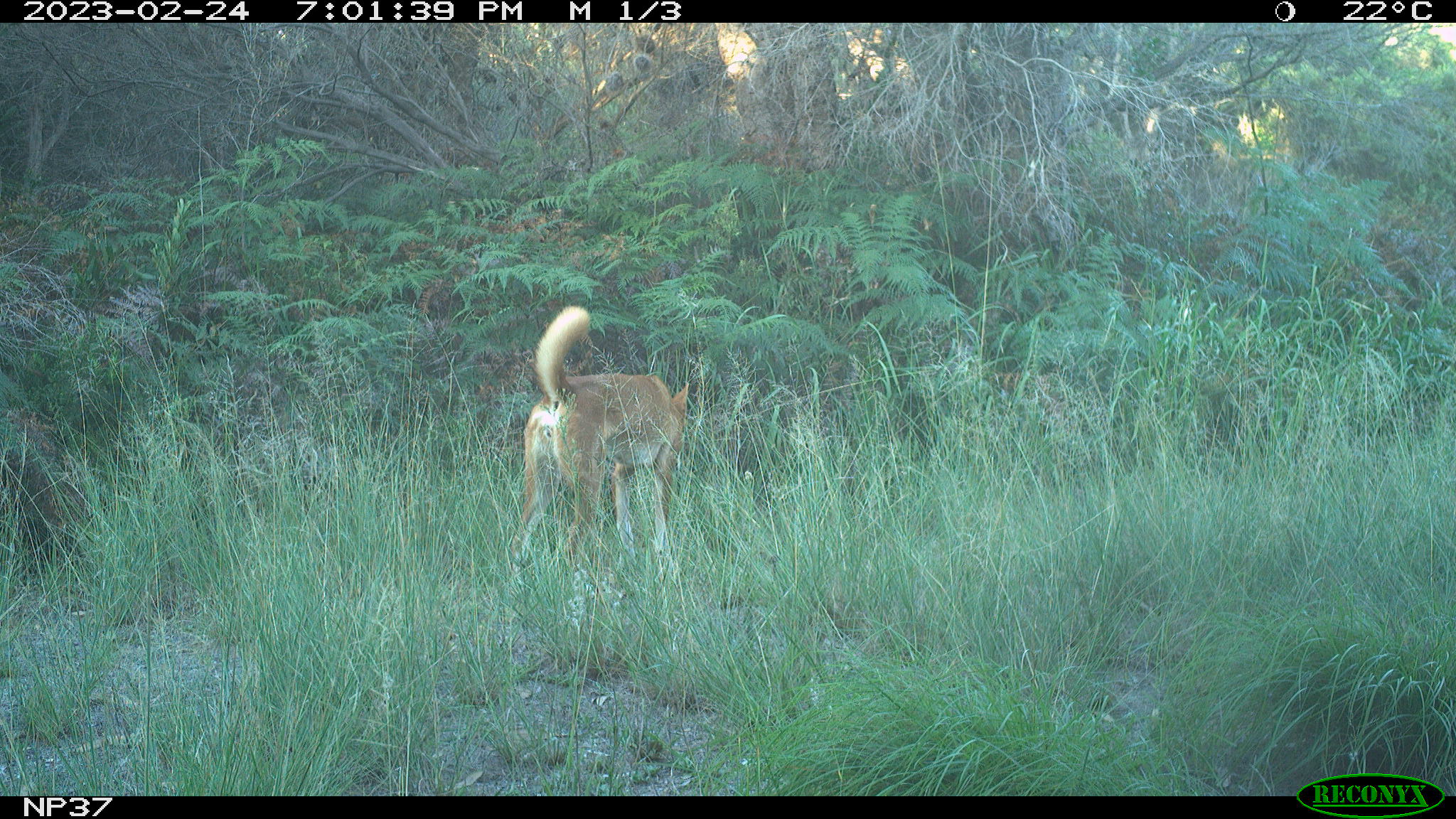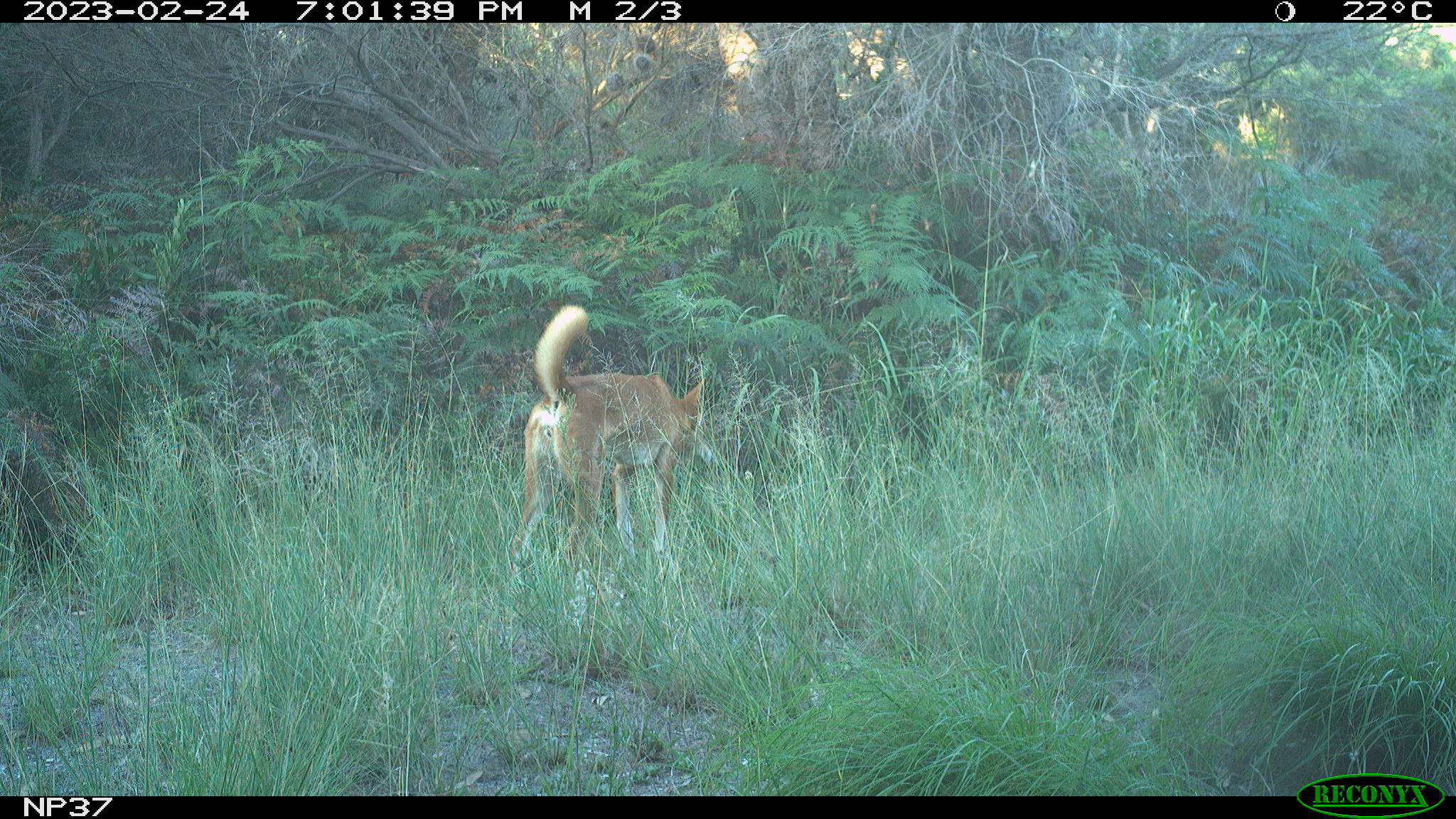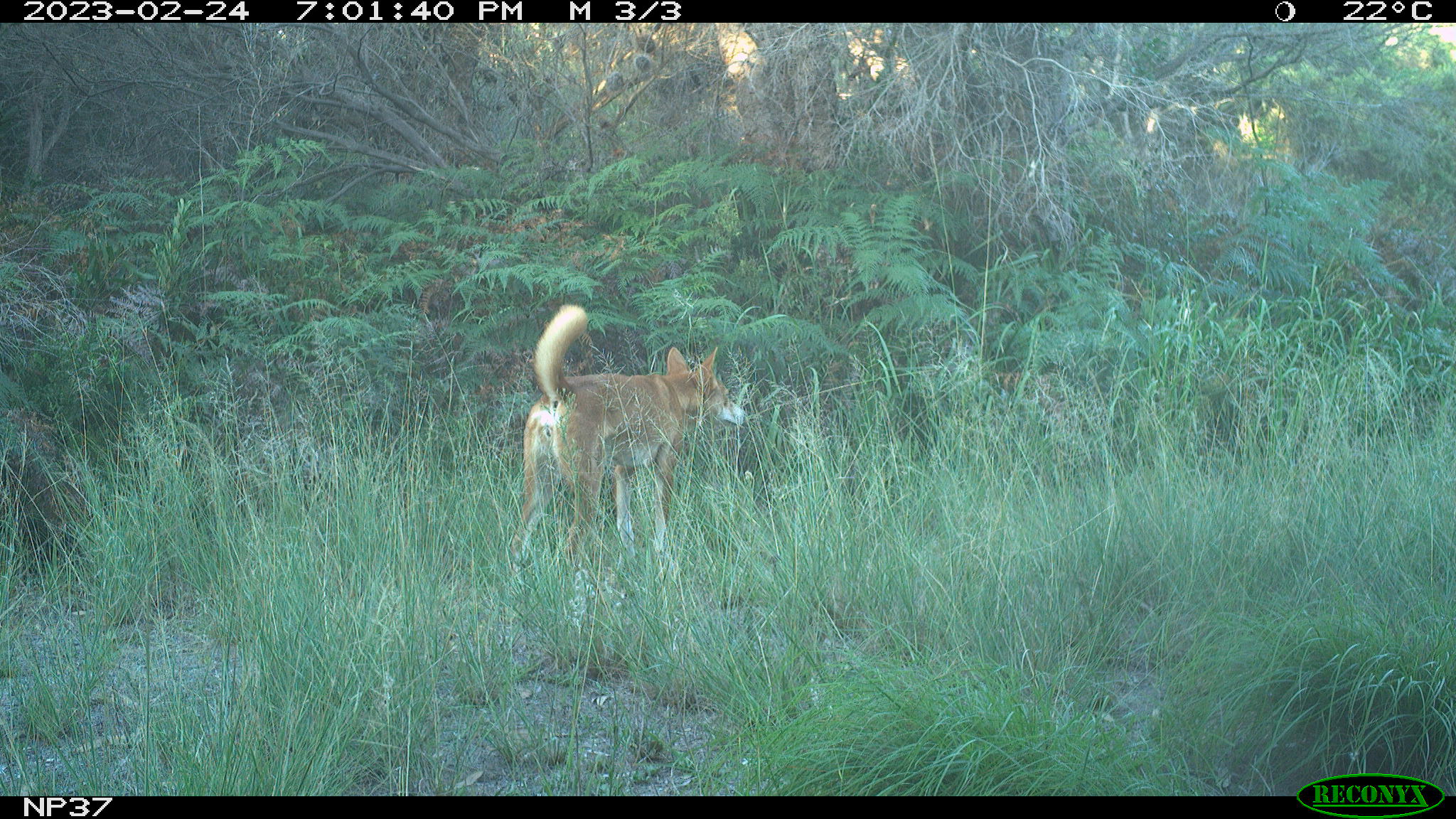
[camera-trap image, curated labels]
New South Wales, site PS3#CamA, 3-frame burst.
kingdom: Animalia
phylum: Chordata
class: Mammalia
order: Carnivora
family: Canidae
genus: Canis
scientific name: Canis familiaris dingo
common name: dingo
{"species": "dingo (Canis familiaris dingo)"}